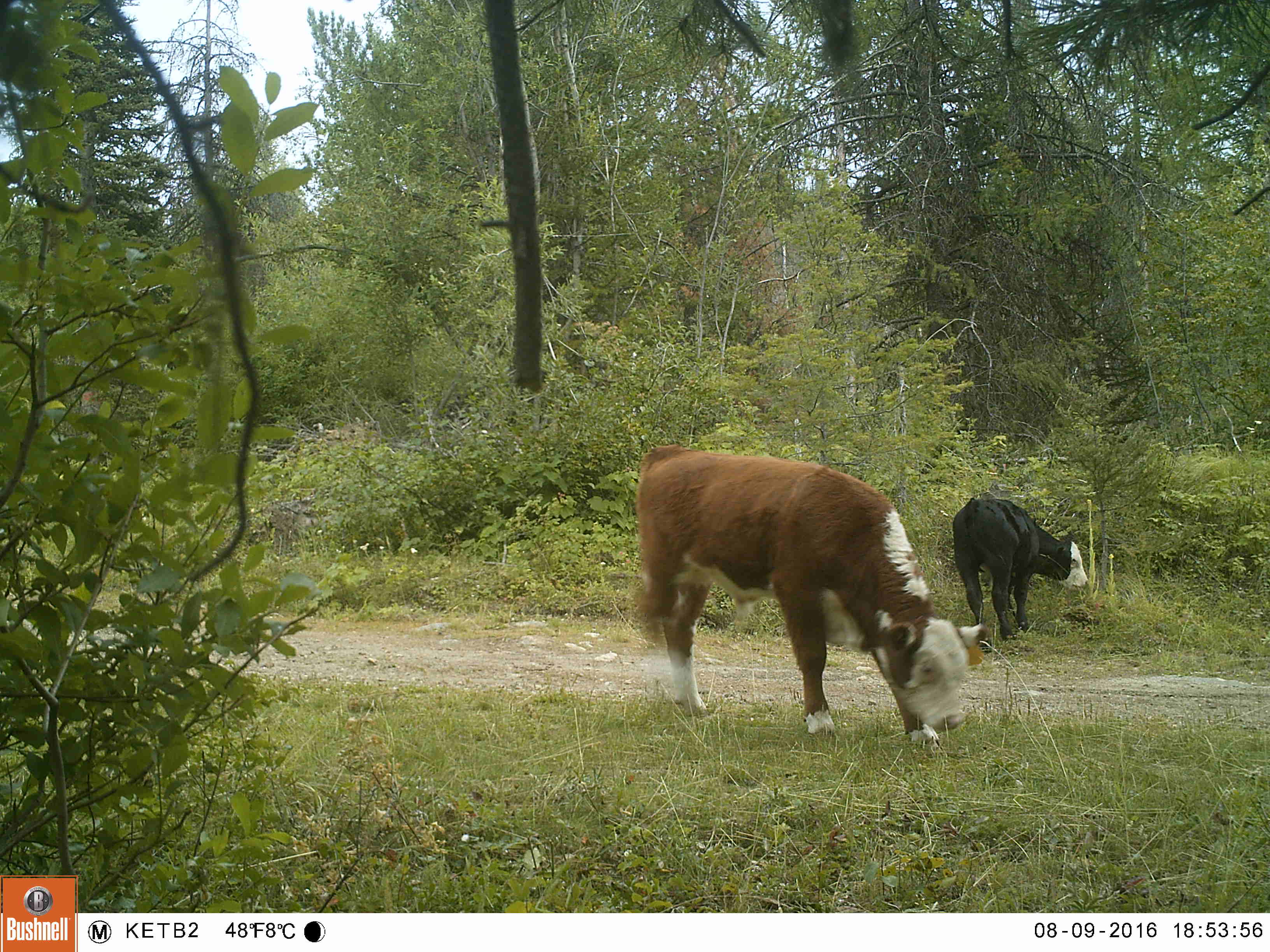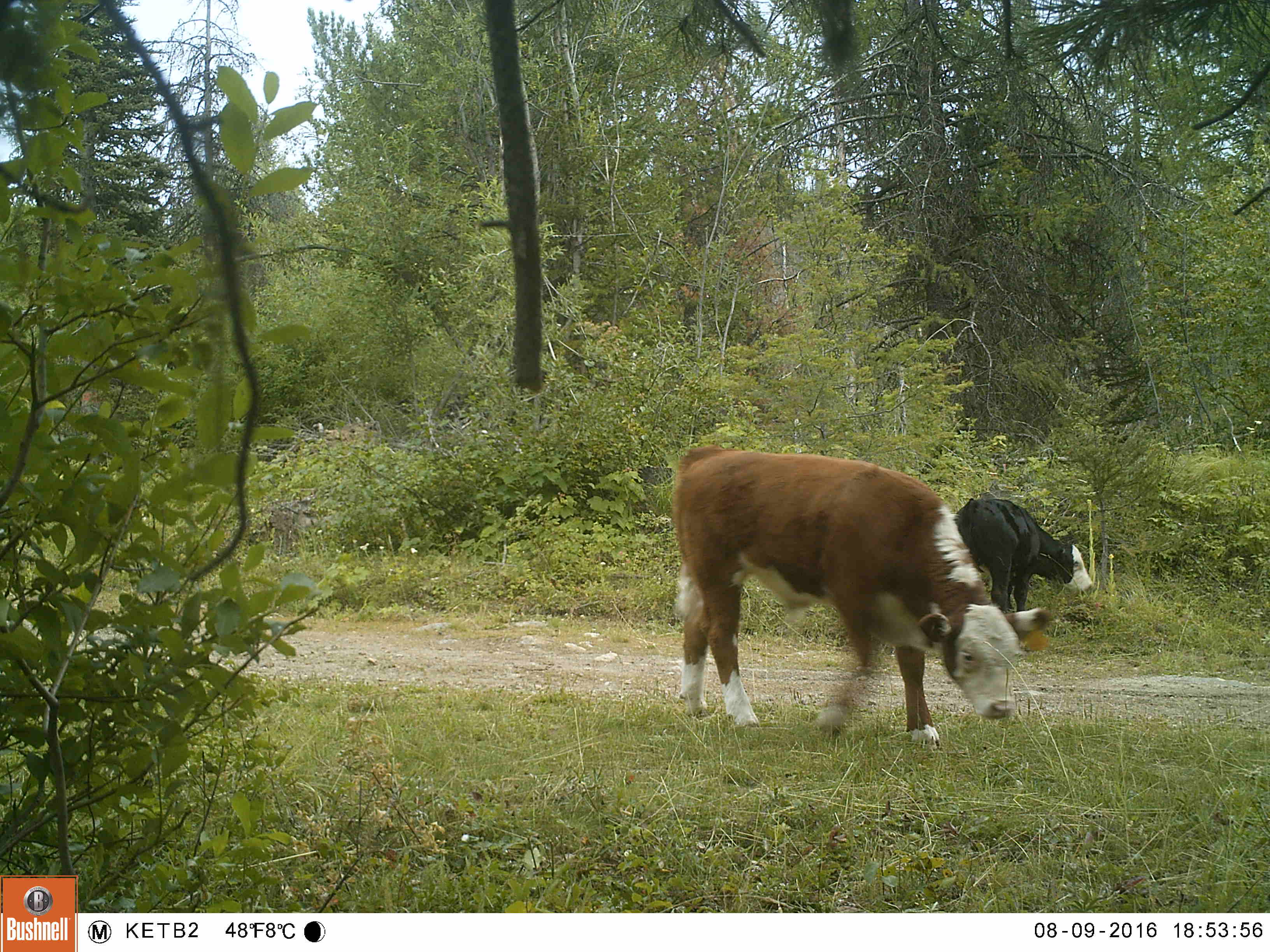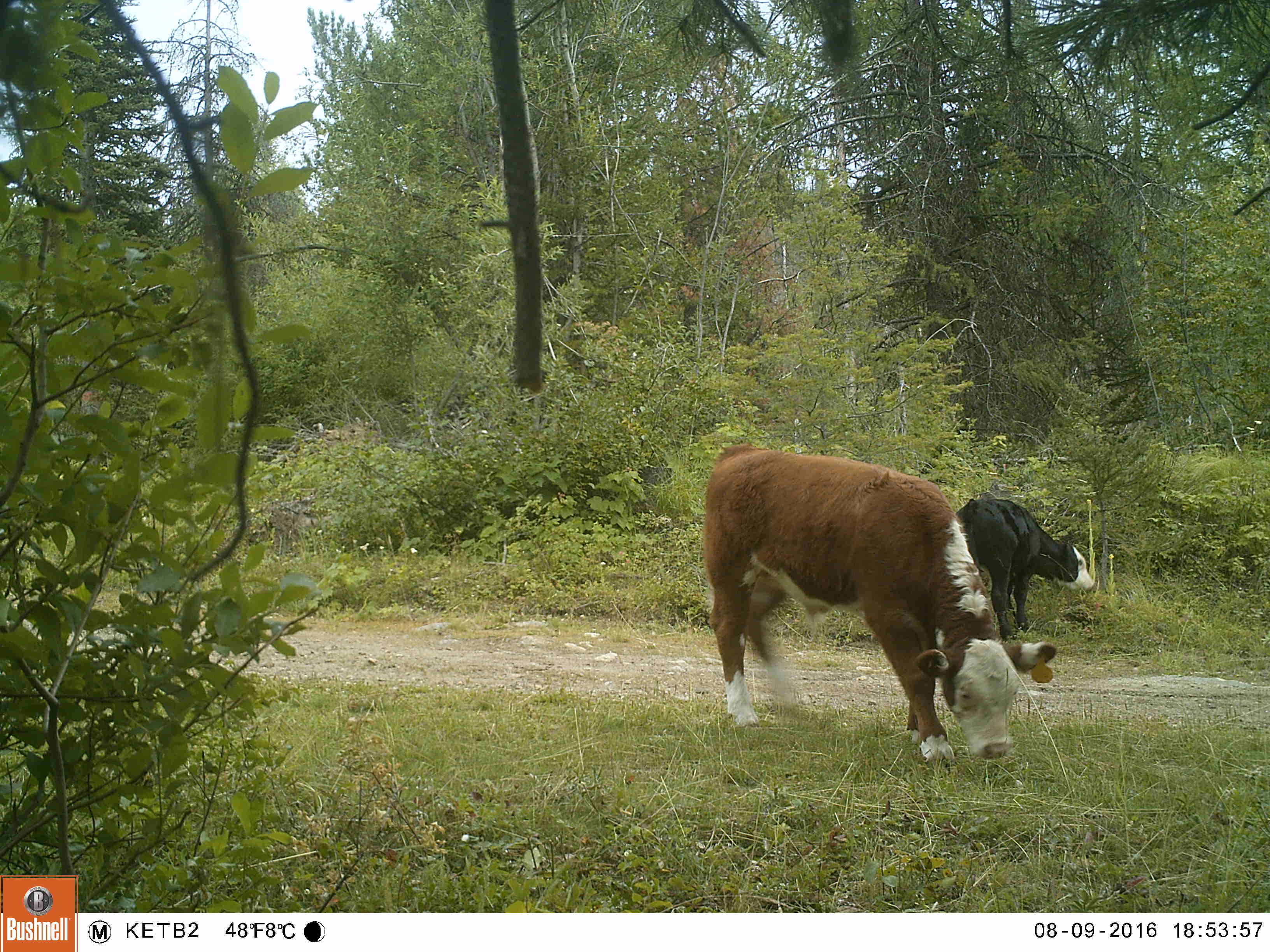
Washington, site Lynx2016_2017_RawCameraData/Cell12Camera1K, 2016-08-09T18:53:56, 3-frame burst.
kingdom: Animalia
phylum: Chordata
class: Mammalia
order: Artiodactyla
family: Bovidae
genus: Bos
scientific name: Bos taurus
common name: domestic cattle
Domestic cattle (Bos taurus). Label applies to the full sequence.